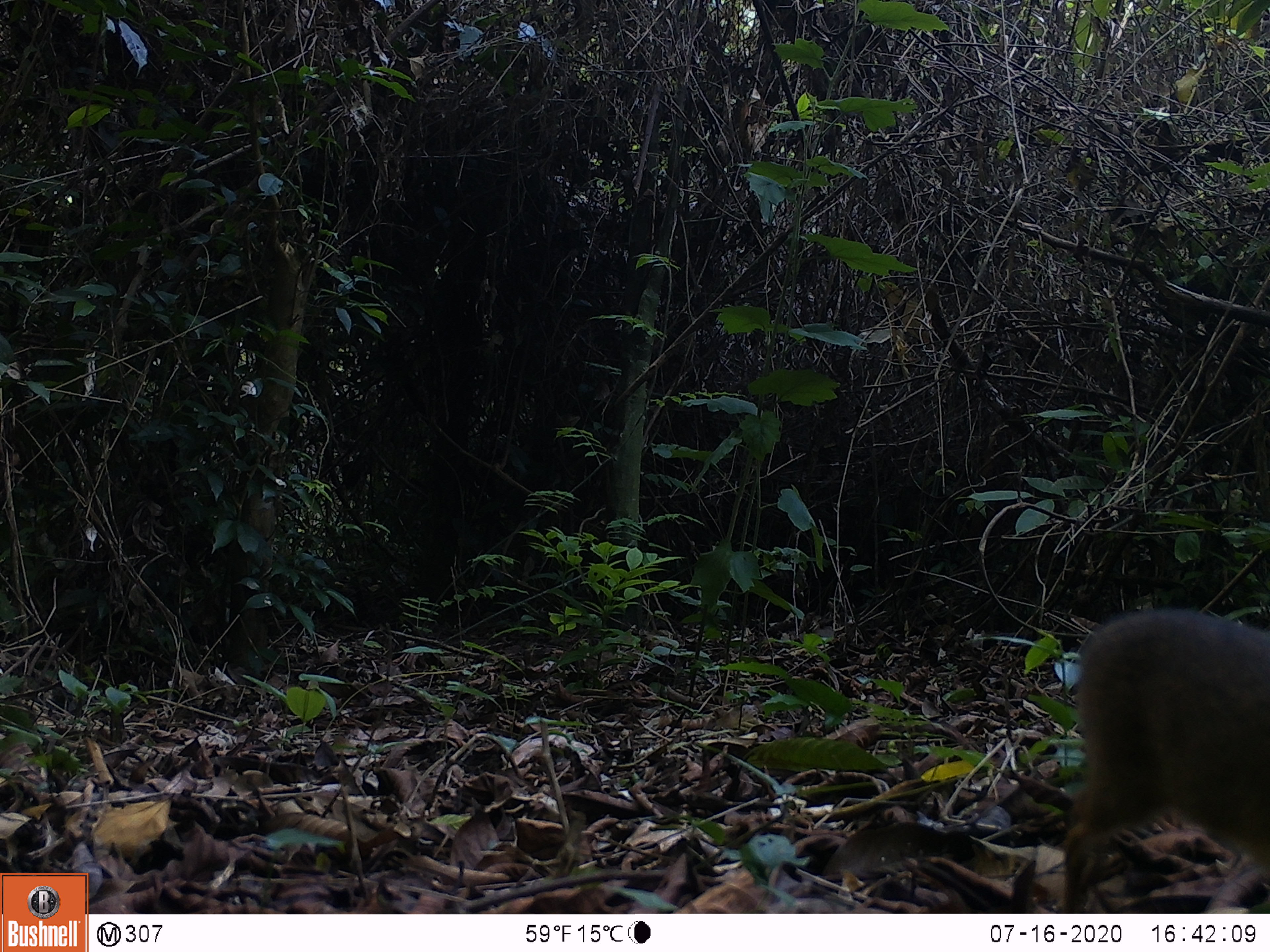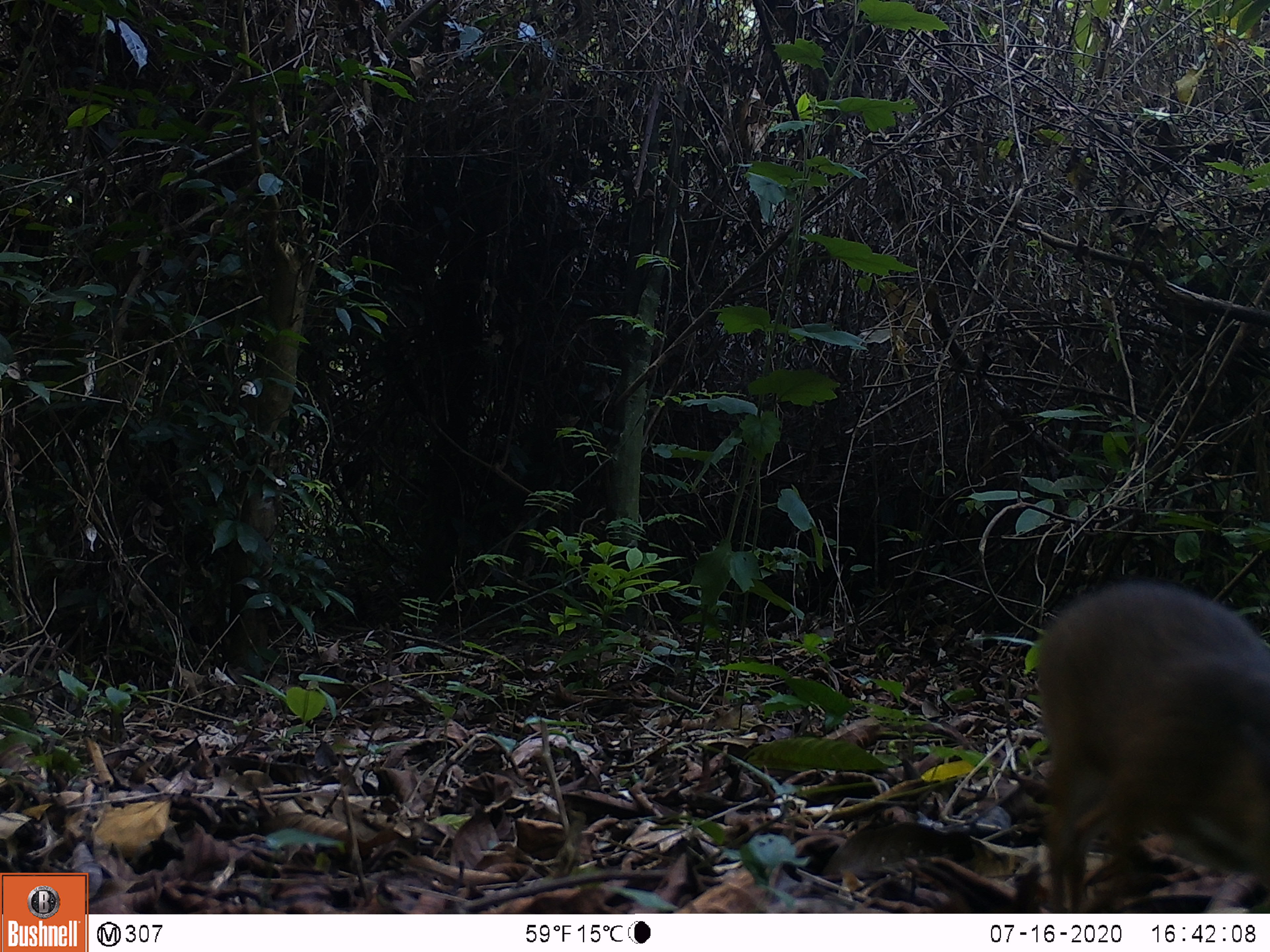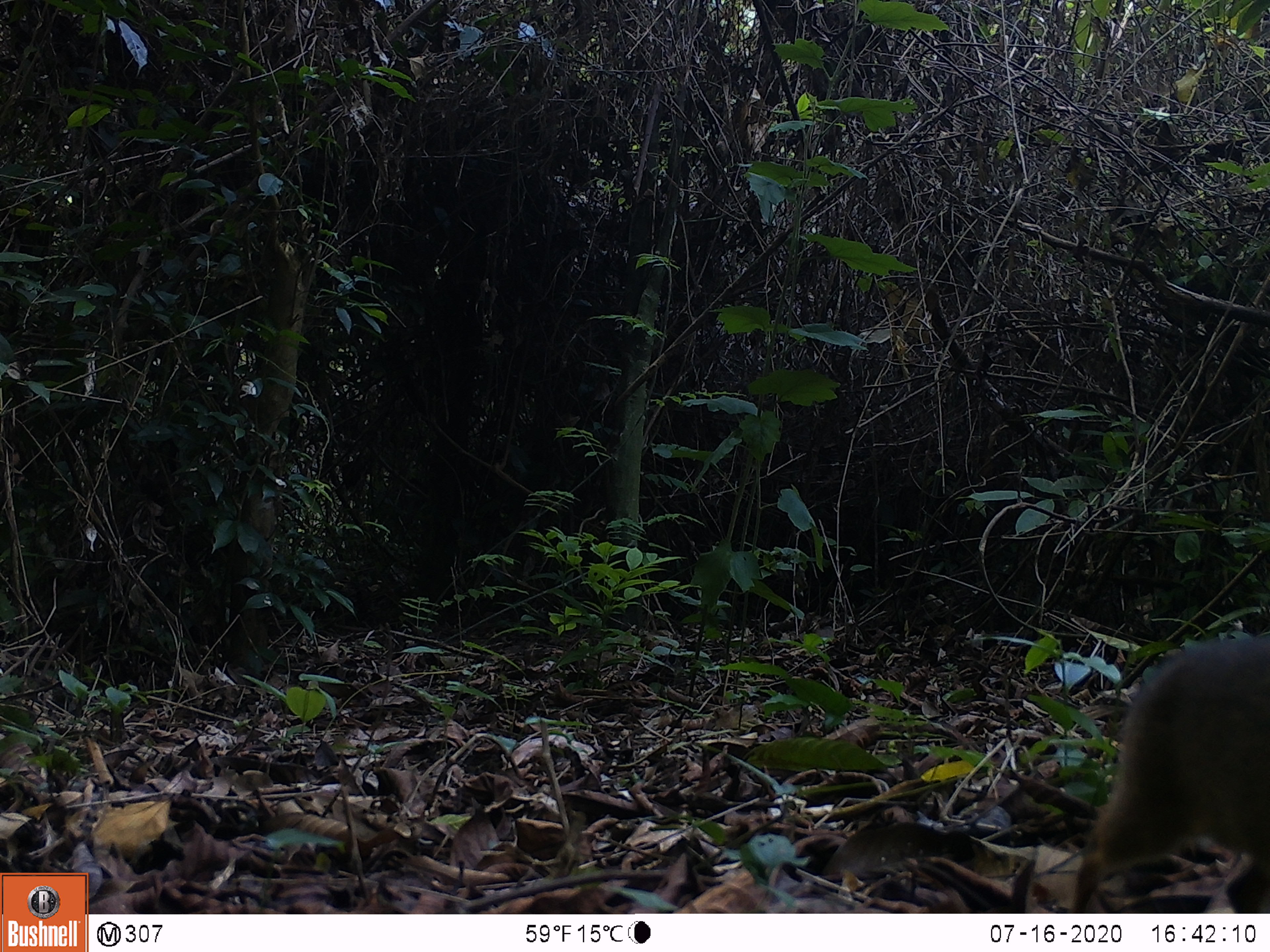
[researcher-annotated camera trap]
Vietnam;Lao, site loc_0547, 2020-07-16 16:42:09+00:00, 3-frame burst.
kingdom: Animalia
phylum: Chordata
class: Mammalia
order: Artiodactyla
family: Tragulidae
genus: Moschiola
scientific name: Moschiola meminna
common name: chevrotain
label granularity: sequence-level